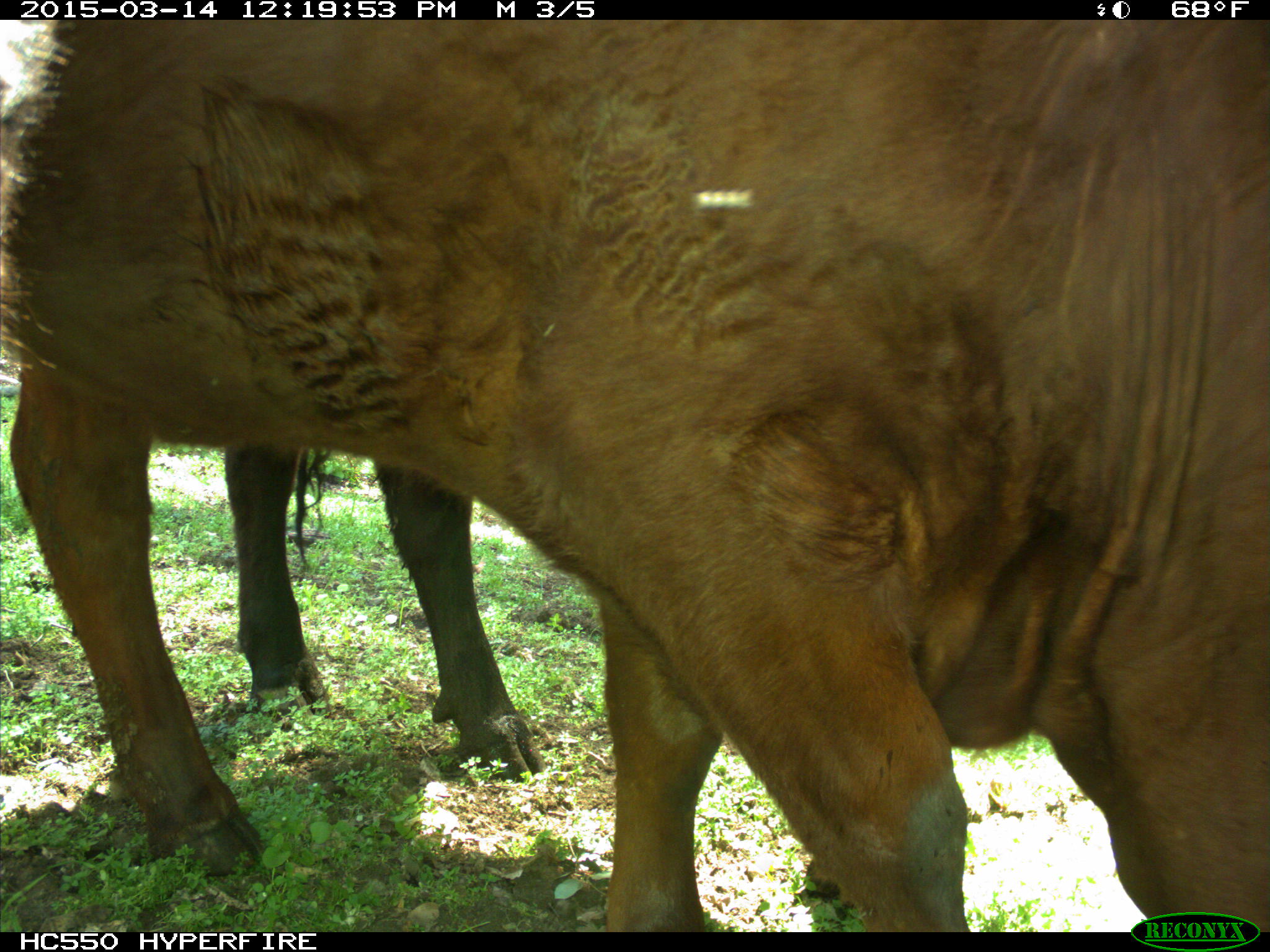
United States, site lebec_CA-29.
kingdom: Animalia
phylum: Chordata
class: Mammalia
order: Artiodactyla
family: Bovidae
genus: Bos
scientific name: Bos taurus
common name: domestic cow